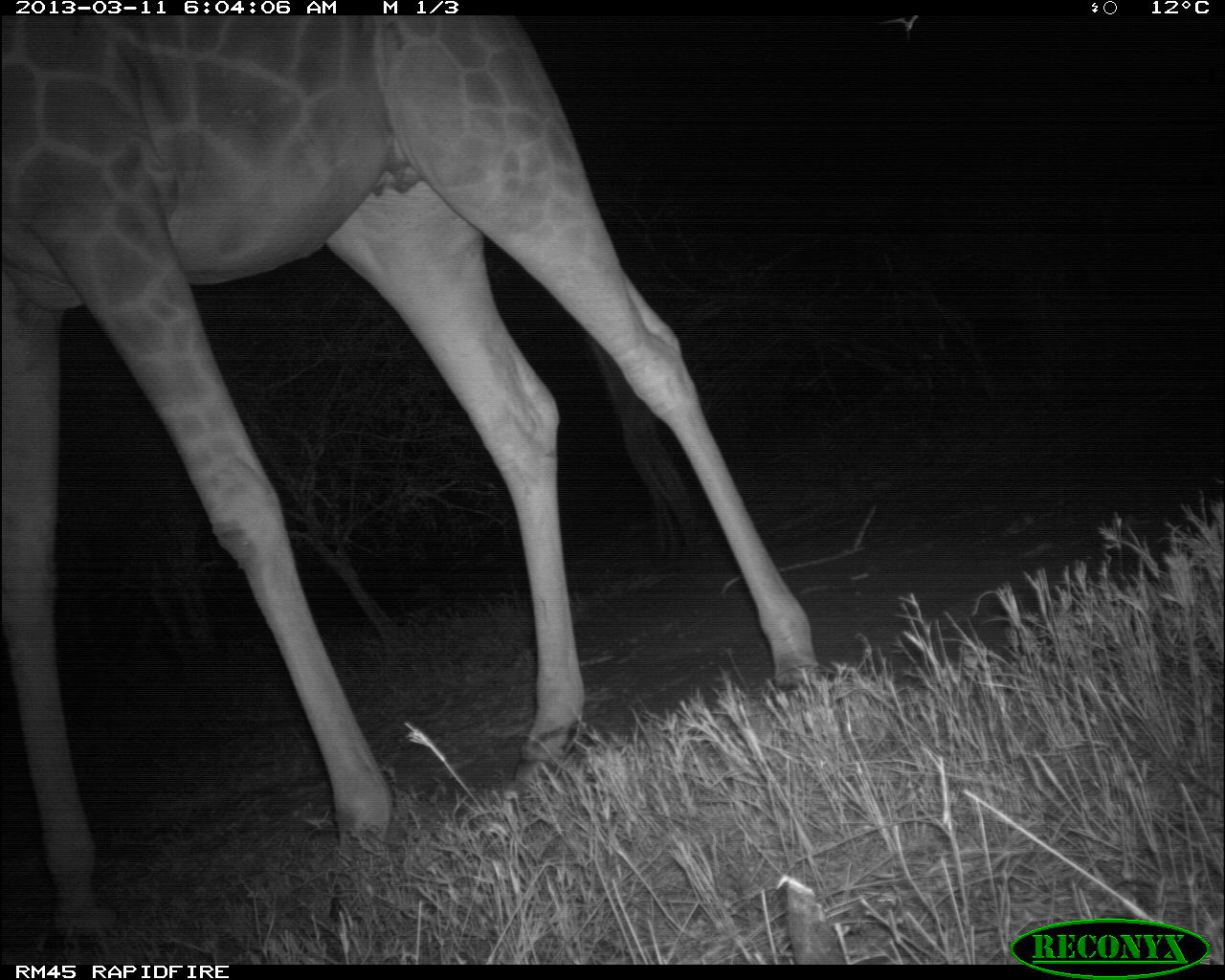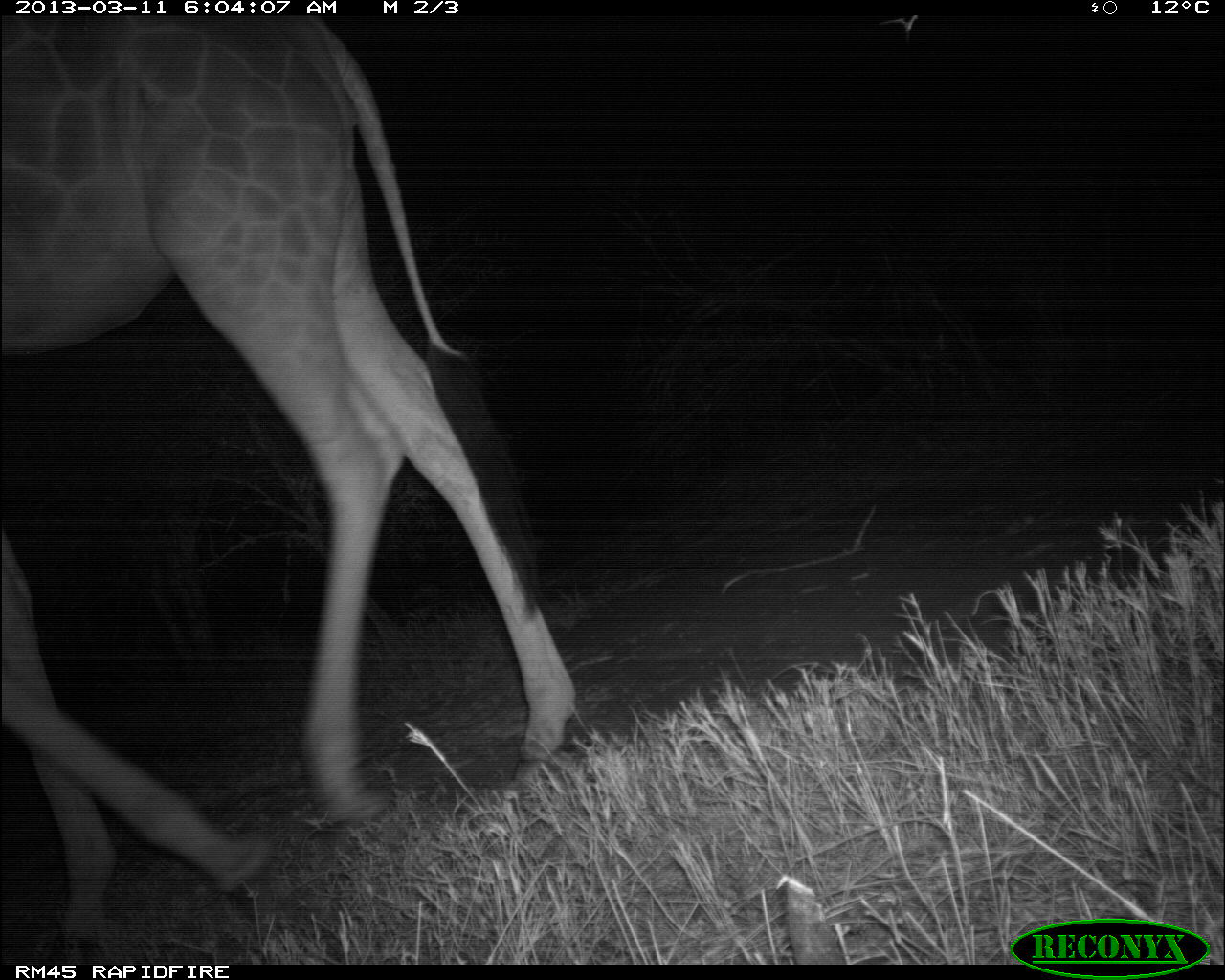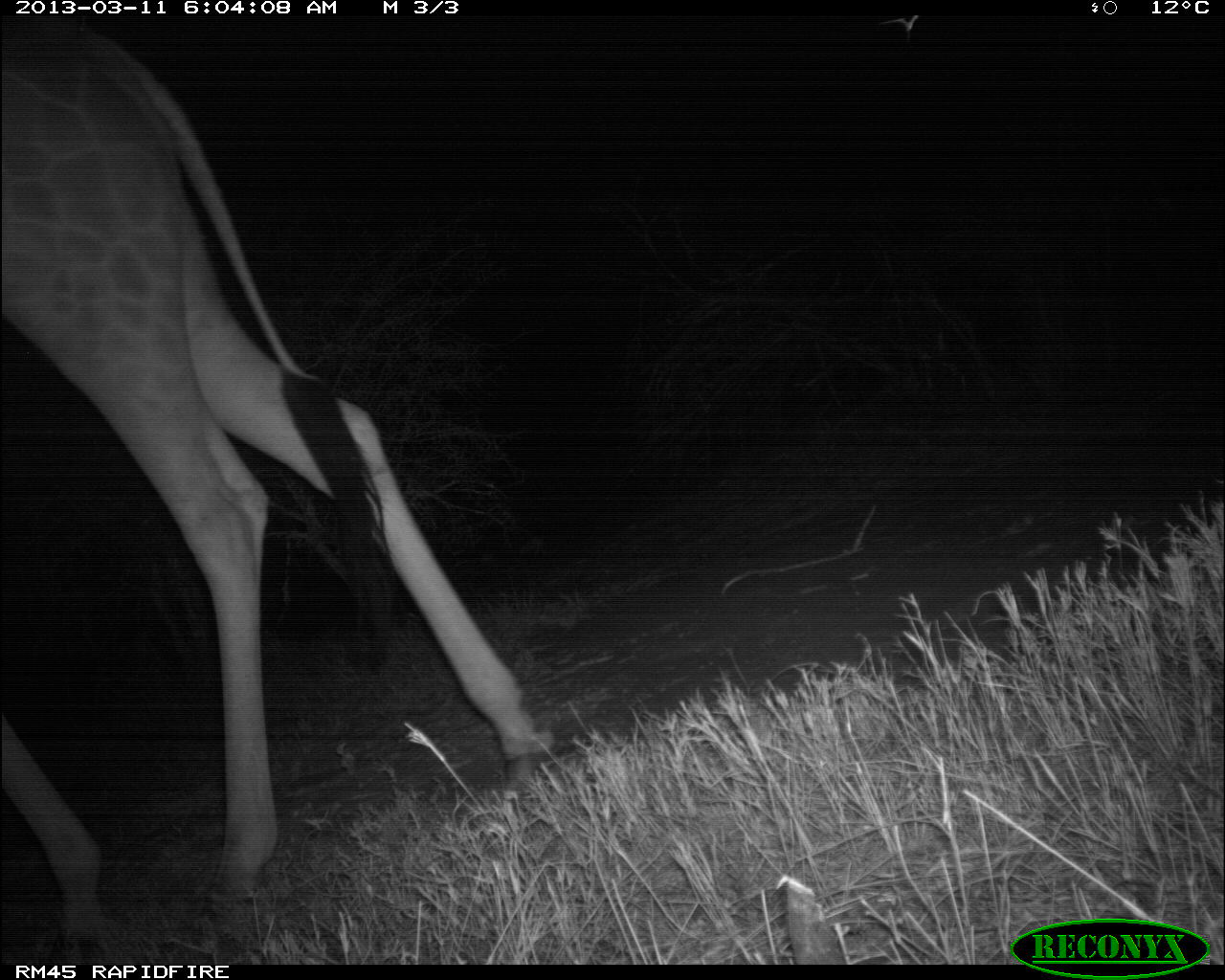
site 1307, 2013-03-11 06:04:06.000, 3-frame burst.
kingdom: Animalia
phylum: Chordata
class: Mammalia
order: Artiodactyla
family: Giraffidae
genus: Giraffa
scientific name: Giraffa camelopardalis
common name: giraffe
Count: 1.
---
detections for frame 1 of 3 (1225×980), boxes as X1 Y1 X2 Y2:
giraffa camelopardalis: 0 14 813 946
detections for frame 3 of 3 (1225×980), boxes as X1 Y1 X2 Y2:
giraffa camelopardalis: 0 14 555 961